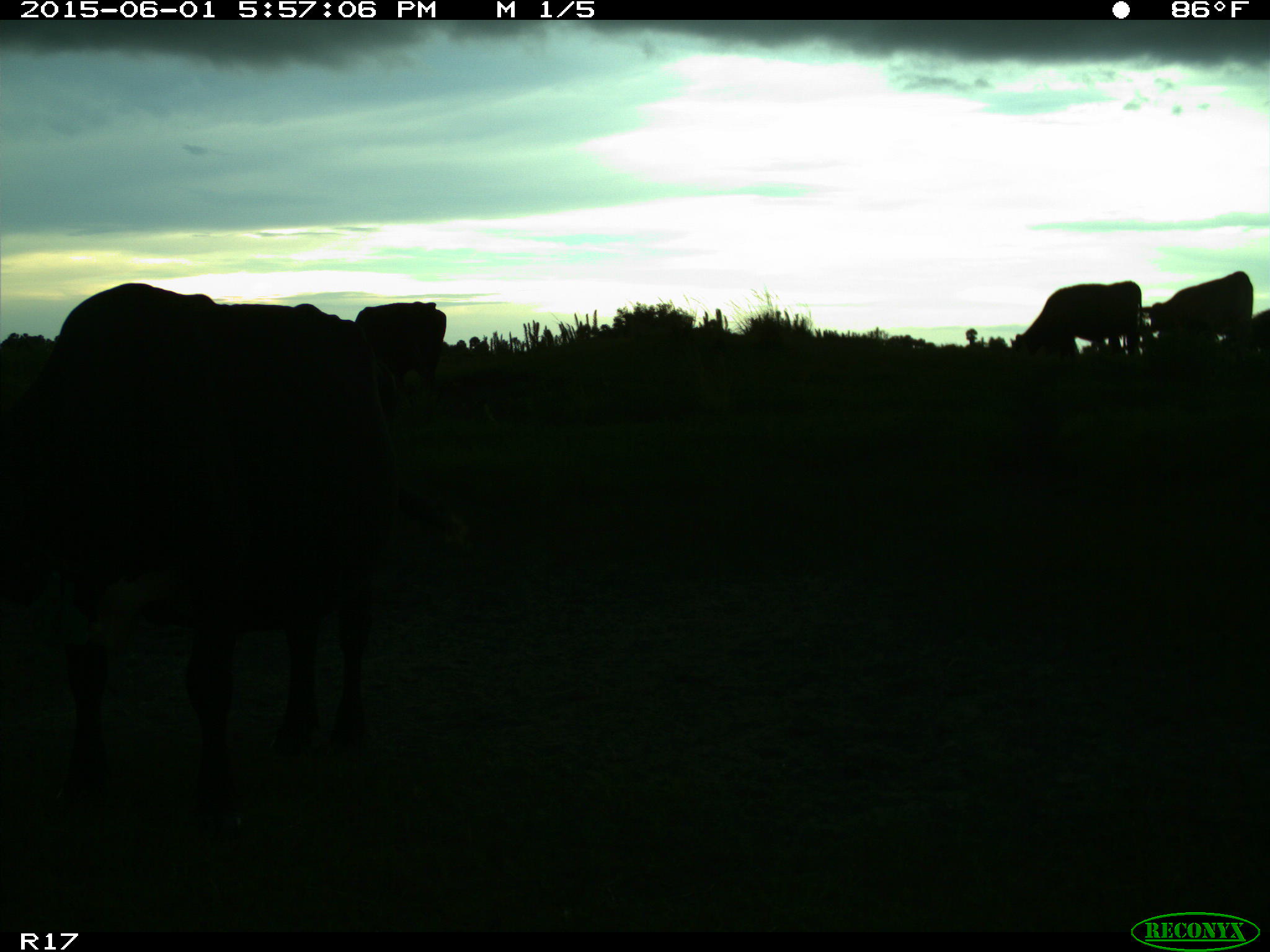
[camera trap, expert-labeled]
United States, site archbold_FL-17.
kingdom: Animalia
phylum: Chordata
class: Mammalia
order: Artiodactyla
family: Bovidae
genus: Bos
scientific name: Bos taurus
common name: domestic cow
Bos taurus (domestic cow).